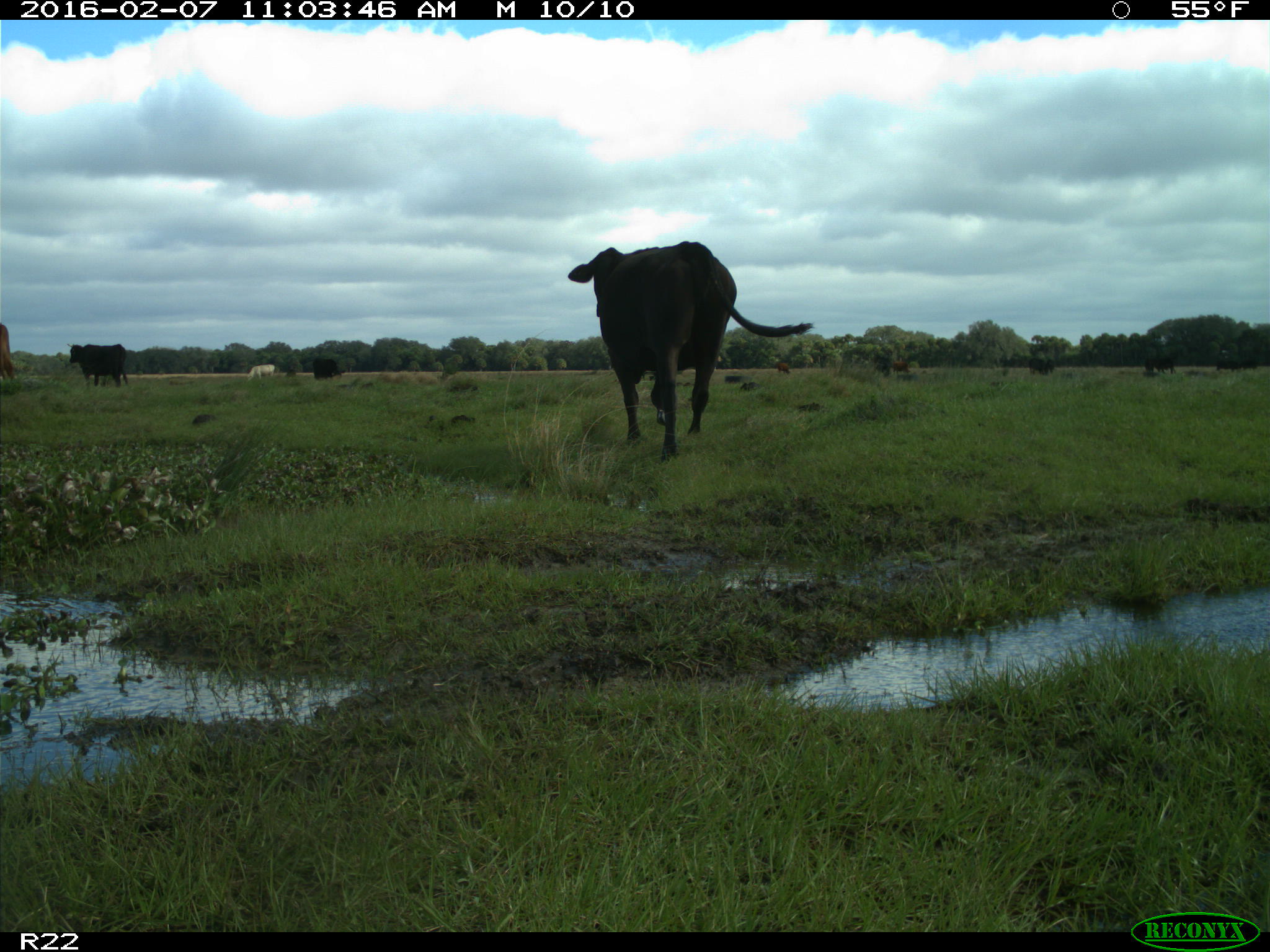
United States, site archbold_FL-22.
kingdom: Animalia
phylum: Chordata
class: Mammalia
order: Artiodactyla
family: Bovidae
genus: Bos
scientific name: Bos taurus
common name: domestic cow